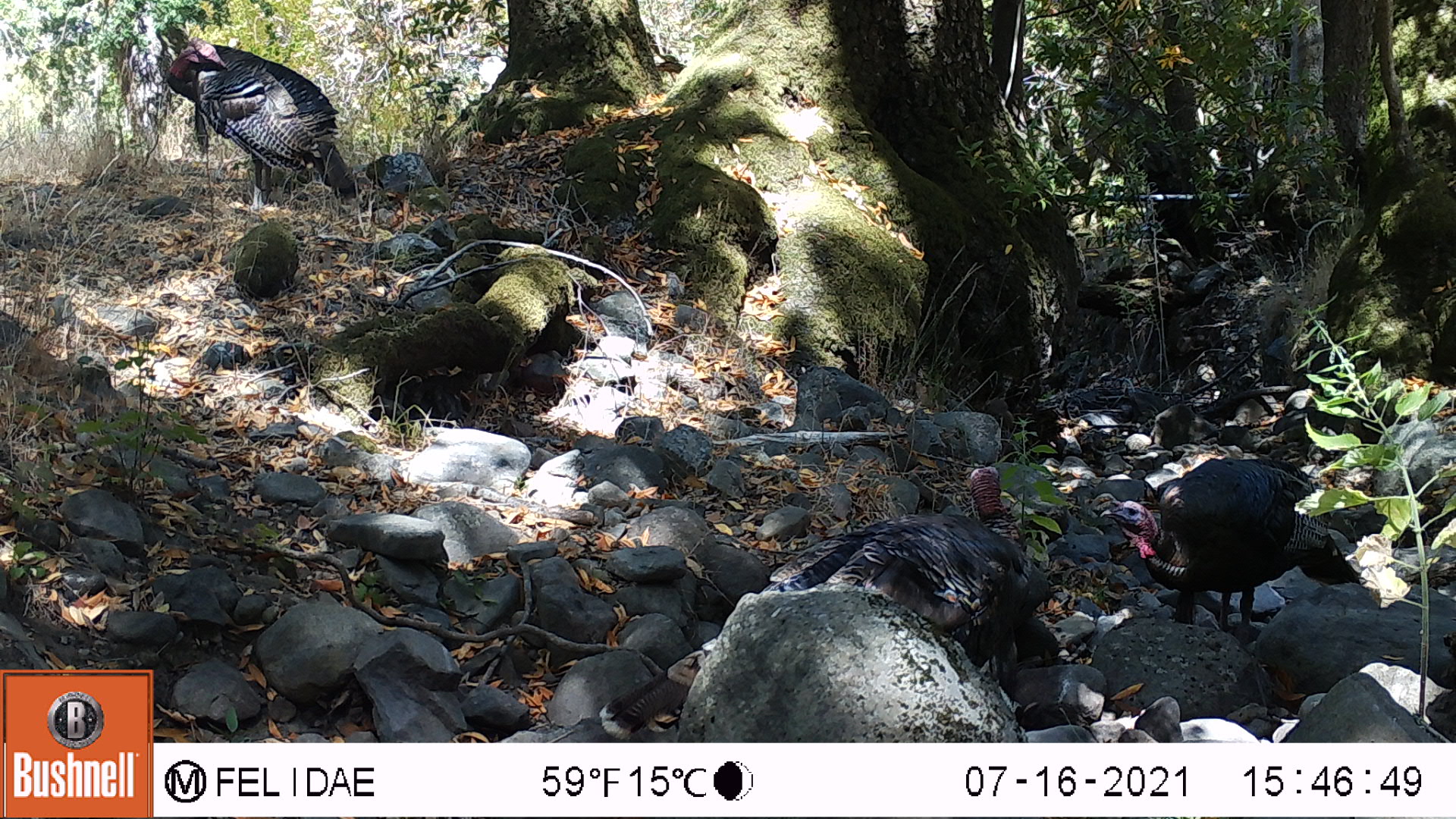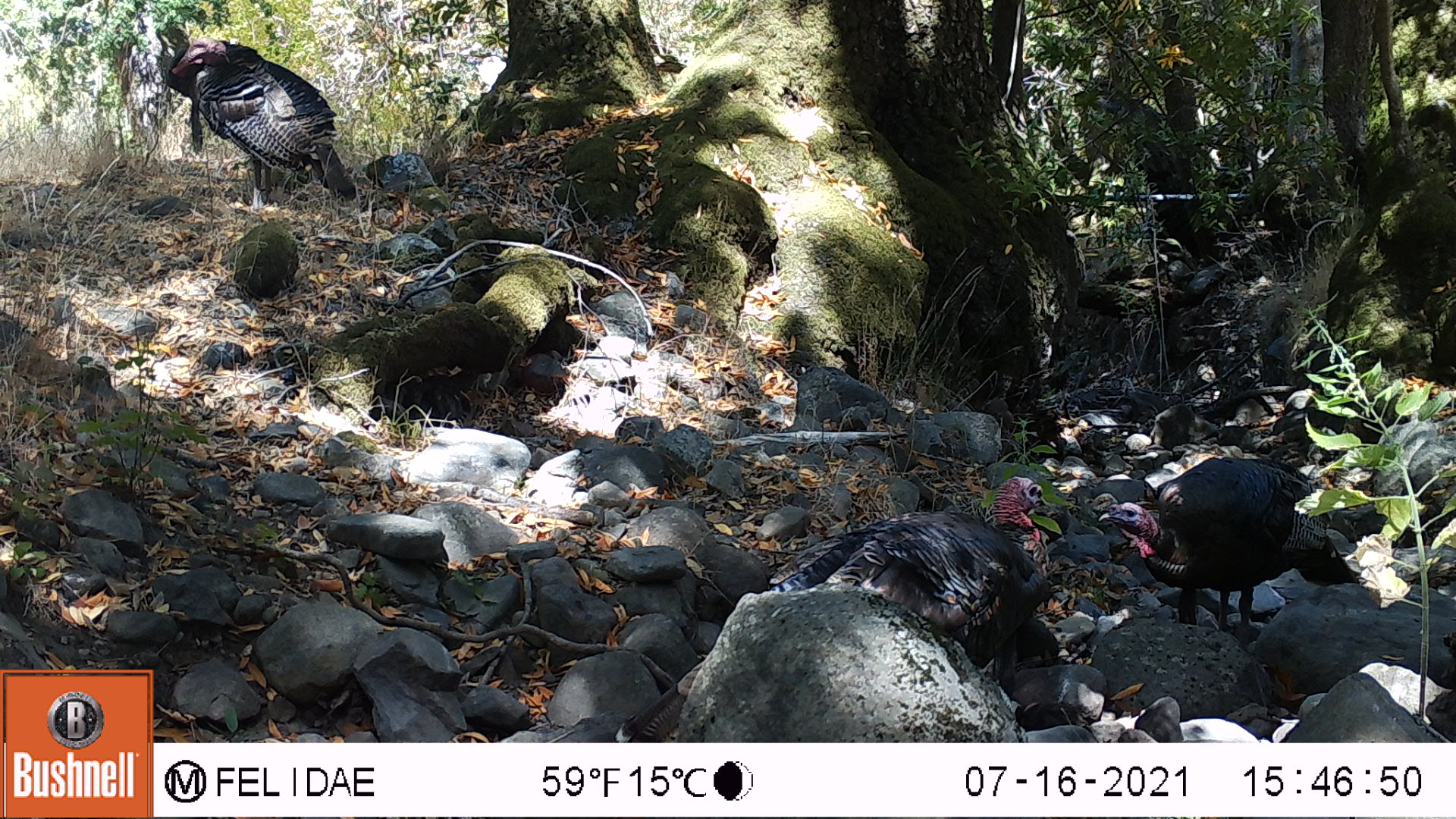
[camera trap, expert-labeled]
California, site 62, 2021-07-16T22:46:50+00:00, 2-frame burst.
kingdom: Animalia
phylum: Chordata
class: Aves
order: Galliformes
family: Phasianidae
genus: Meleagris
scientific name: Meleagris gallopavo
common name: turkey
Turkey (Meleagris gallopavo).